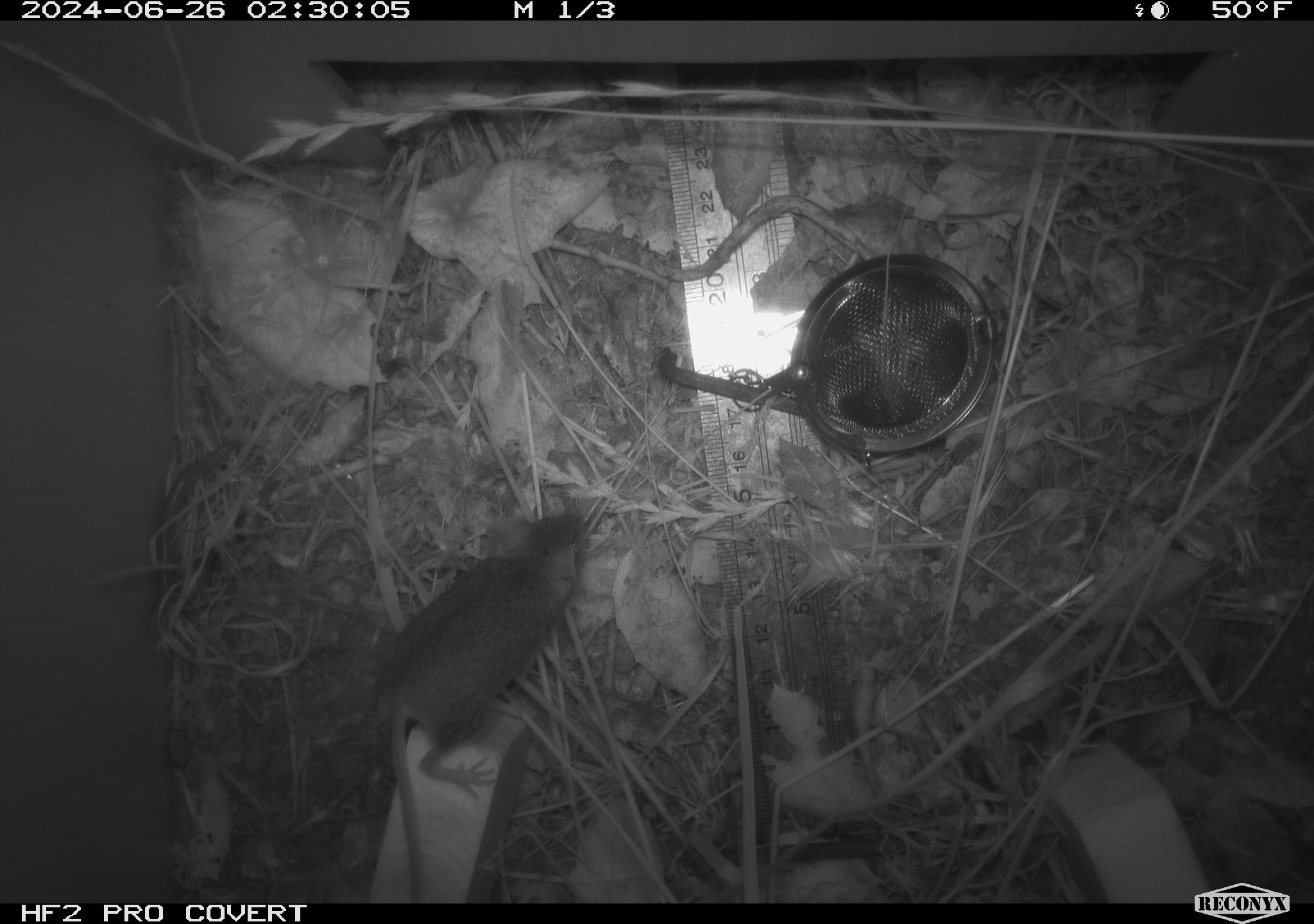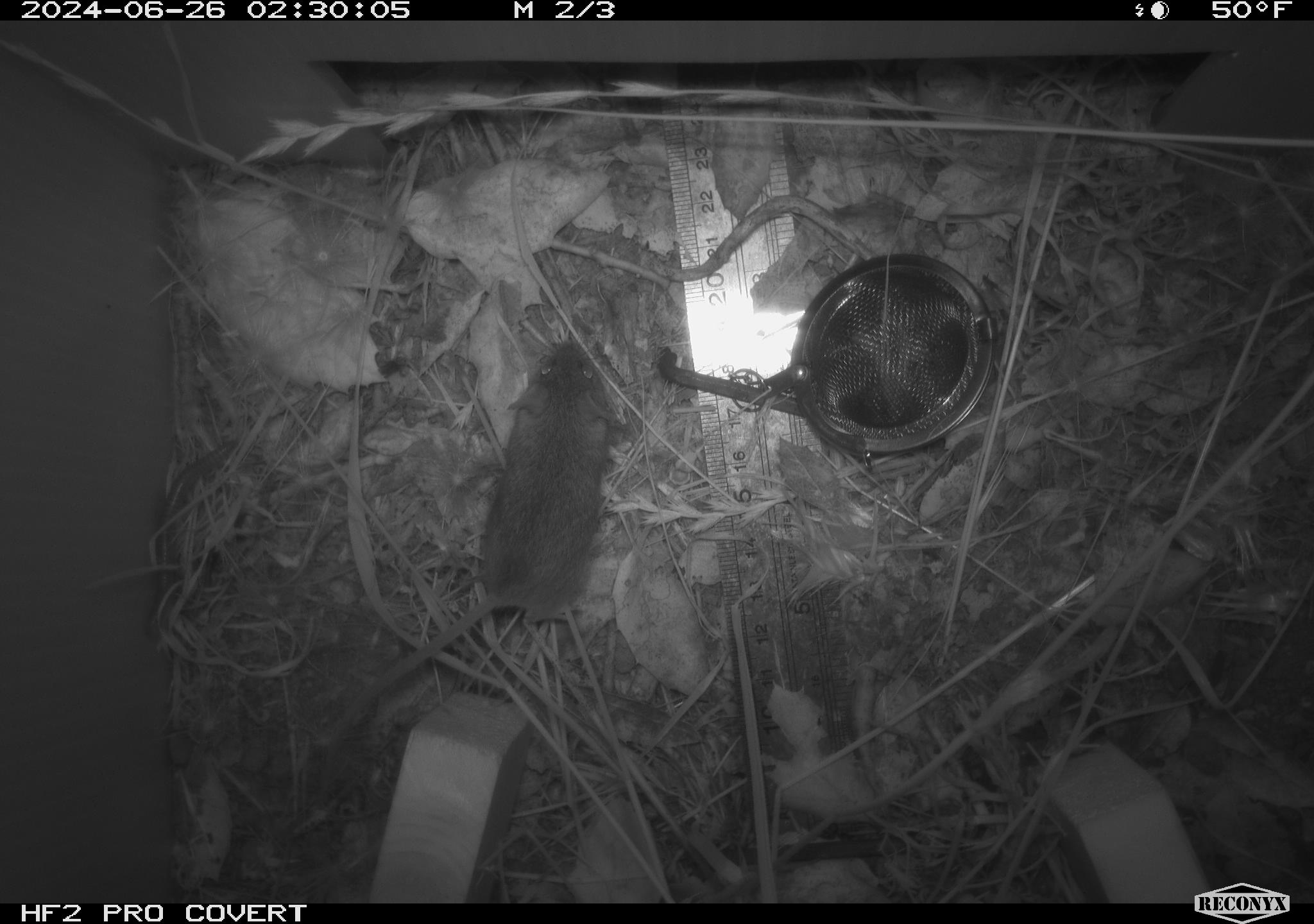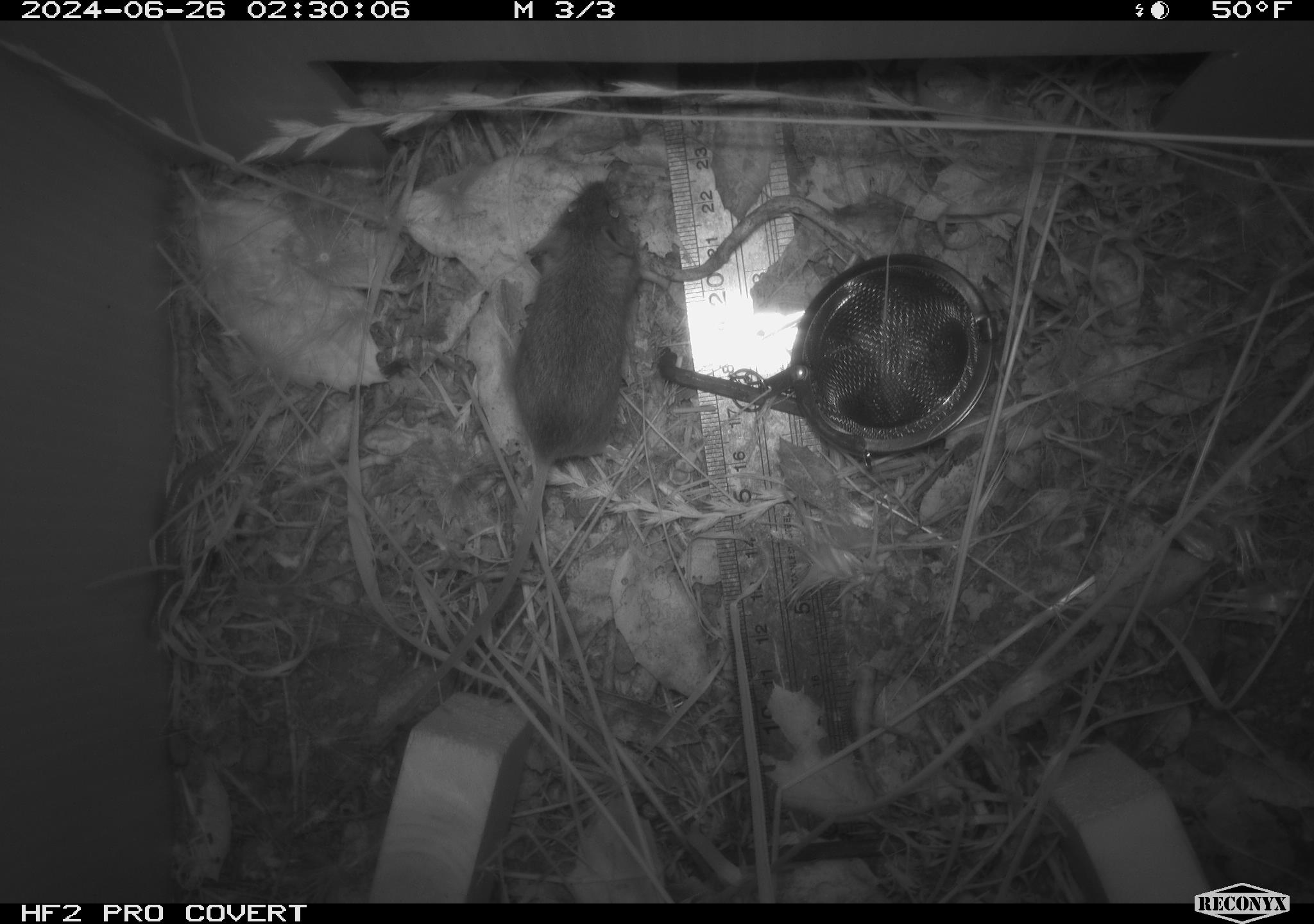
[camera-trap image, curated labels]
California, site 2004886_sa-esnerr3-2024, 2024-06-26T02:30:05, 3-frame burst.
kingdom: Animalia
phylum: Chordata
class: Mammalia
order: Rodentia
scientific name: Rodentia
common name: rodent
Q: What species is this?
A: Rodent (Rodentia).